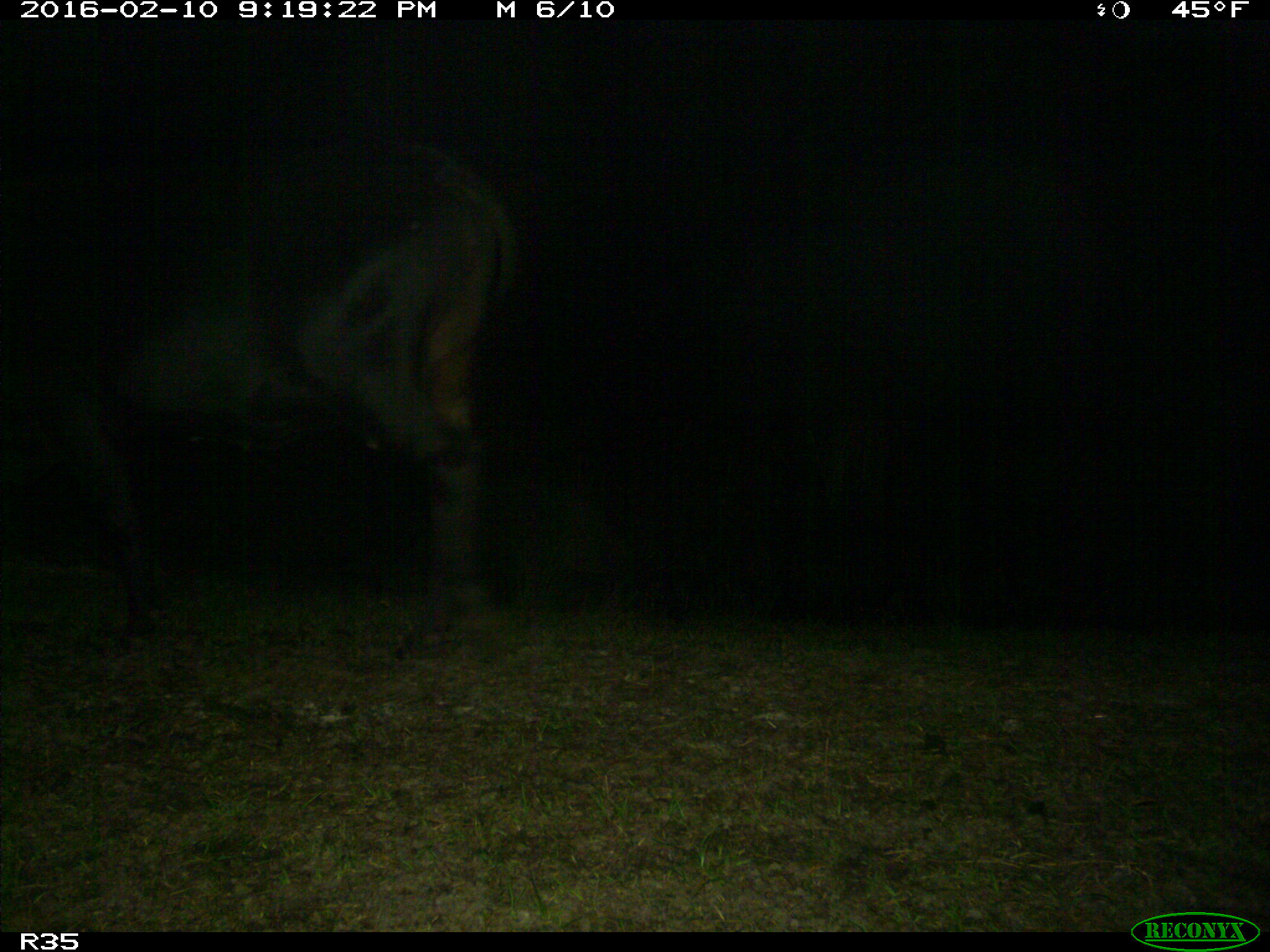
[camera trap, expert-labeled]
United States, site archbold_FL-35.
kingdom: Animalia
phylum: Chordata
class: Mammalia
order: Artiodactyla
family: Bovidae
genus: Bos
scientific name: Bos taurus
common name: domestic cow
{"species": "Bos taurus (domestic cow)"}